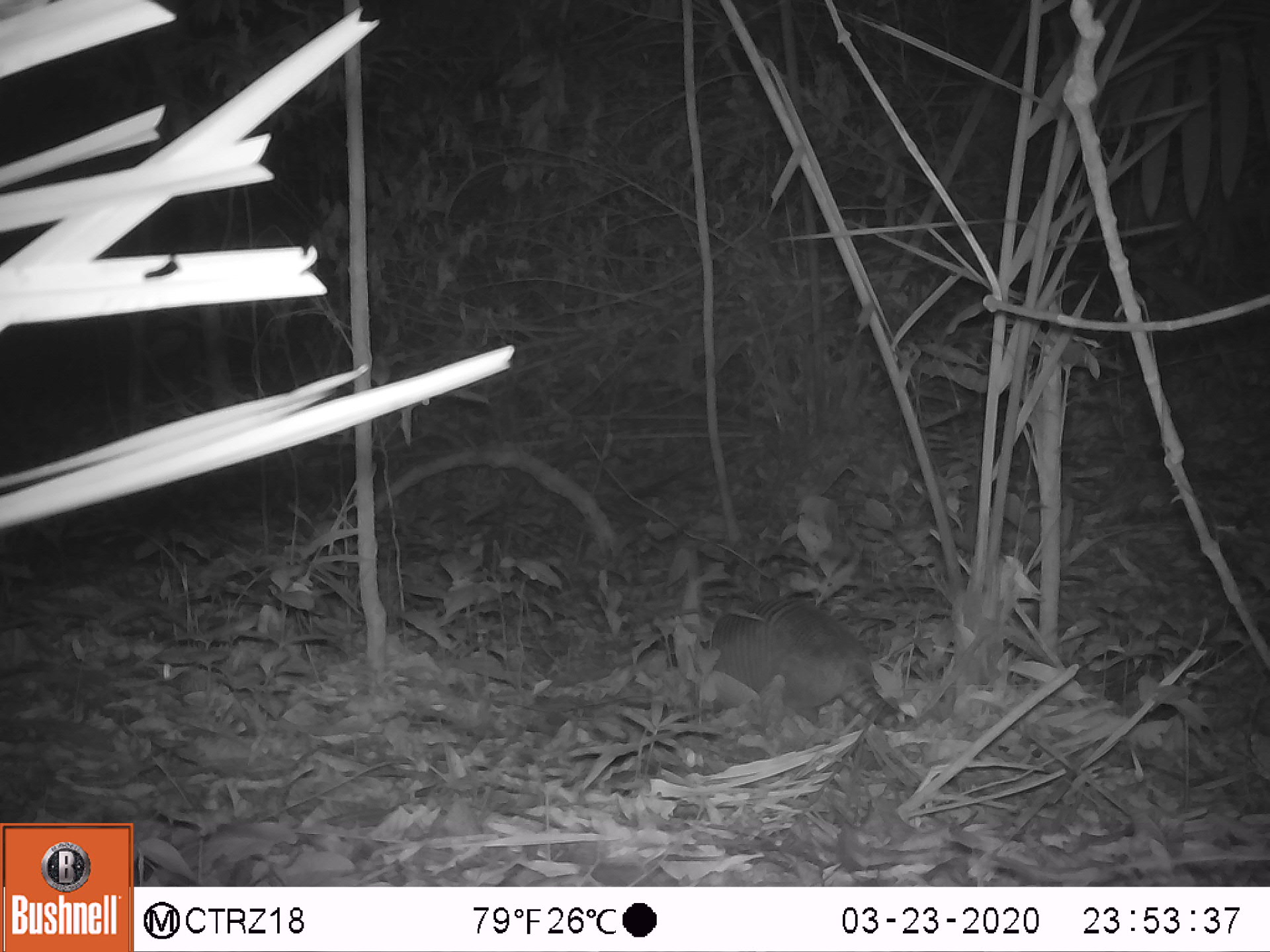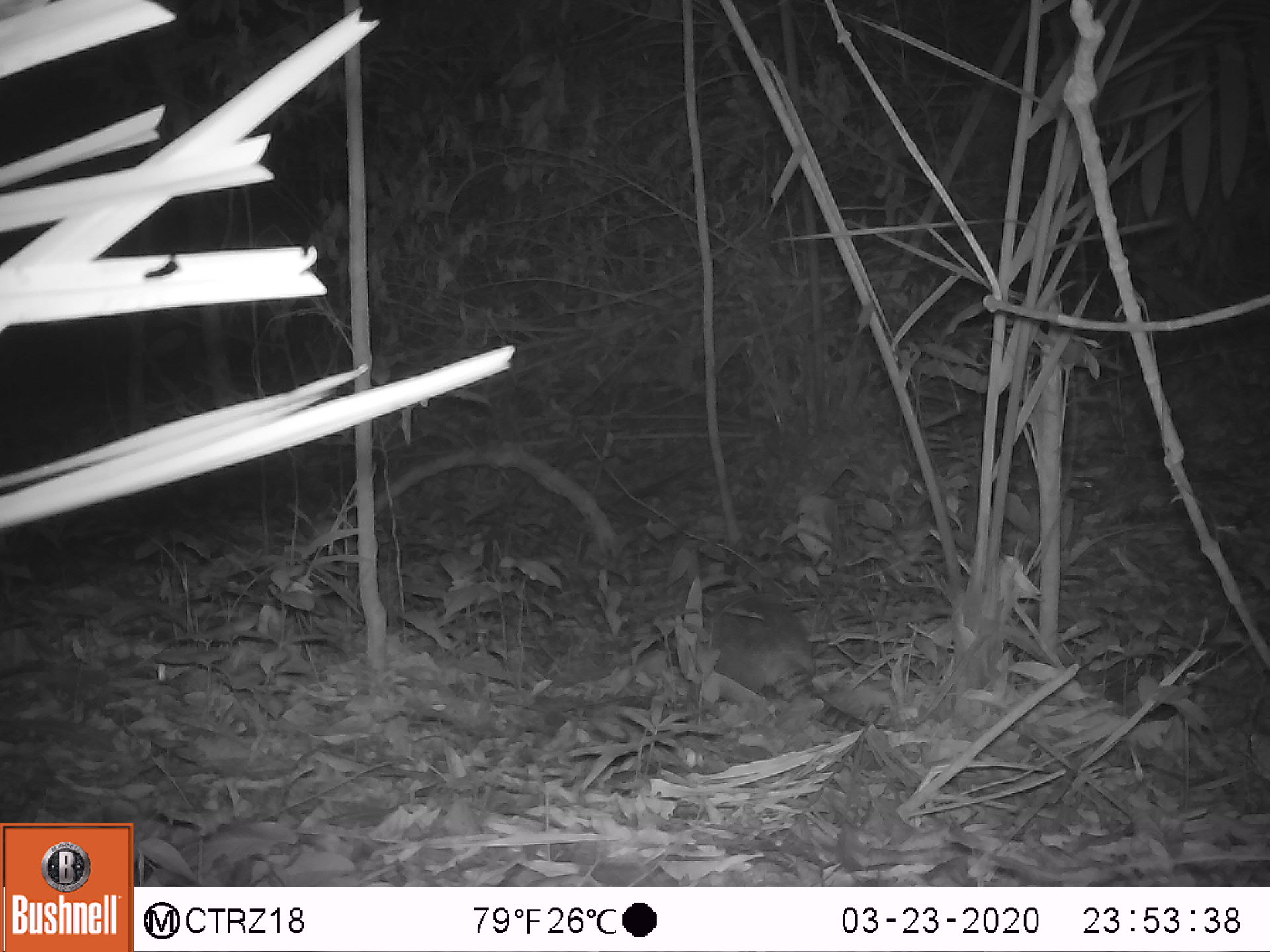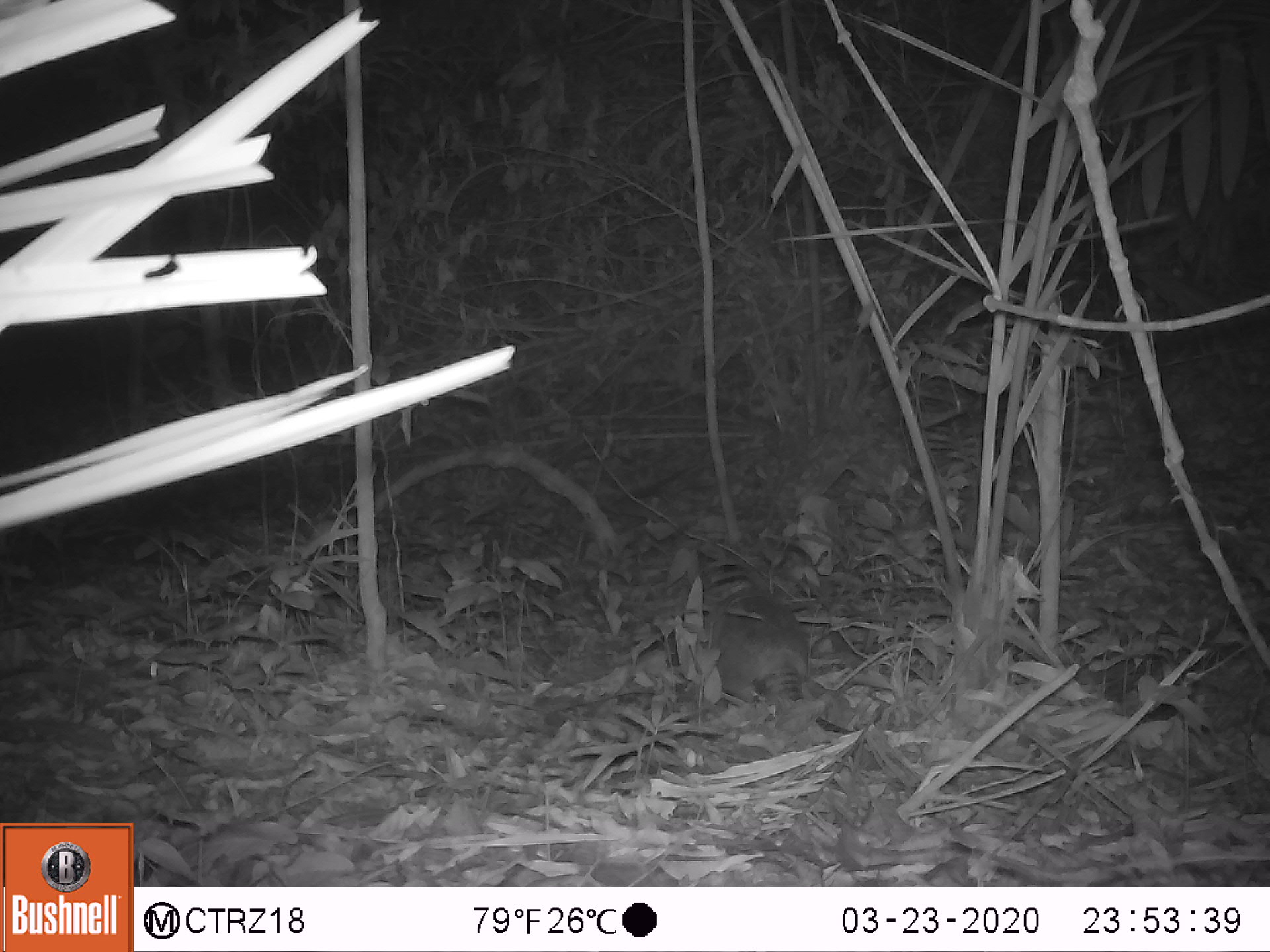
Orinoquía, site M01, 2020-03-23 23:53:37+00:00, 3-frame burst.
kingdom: Animalia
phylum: Chordata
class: Mammalia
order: Cingulata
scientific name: Cingulata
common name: armadillo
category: unknown armadillo